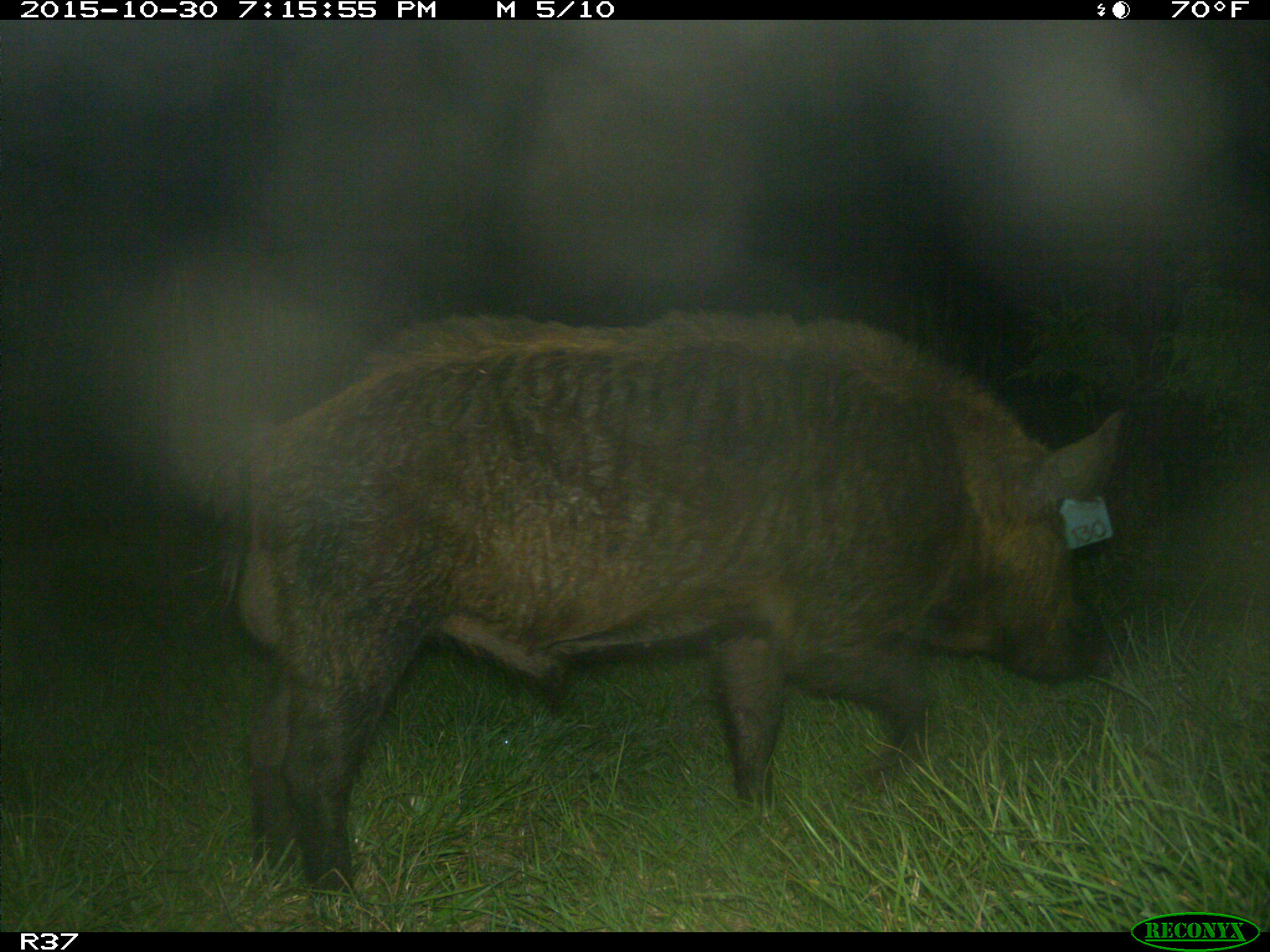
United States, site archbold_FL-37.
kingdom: Animalia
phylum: Chordata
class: Mammalia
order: Artiodactyla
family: Suidae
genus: Sus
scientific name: Sus scrofa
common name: wild boar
Sus scrofa (wild boar).